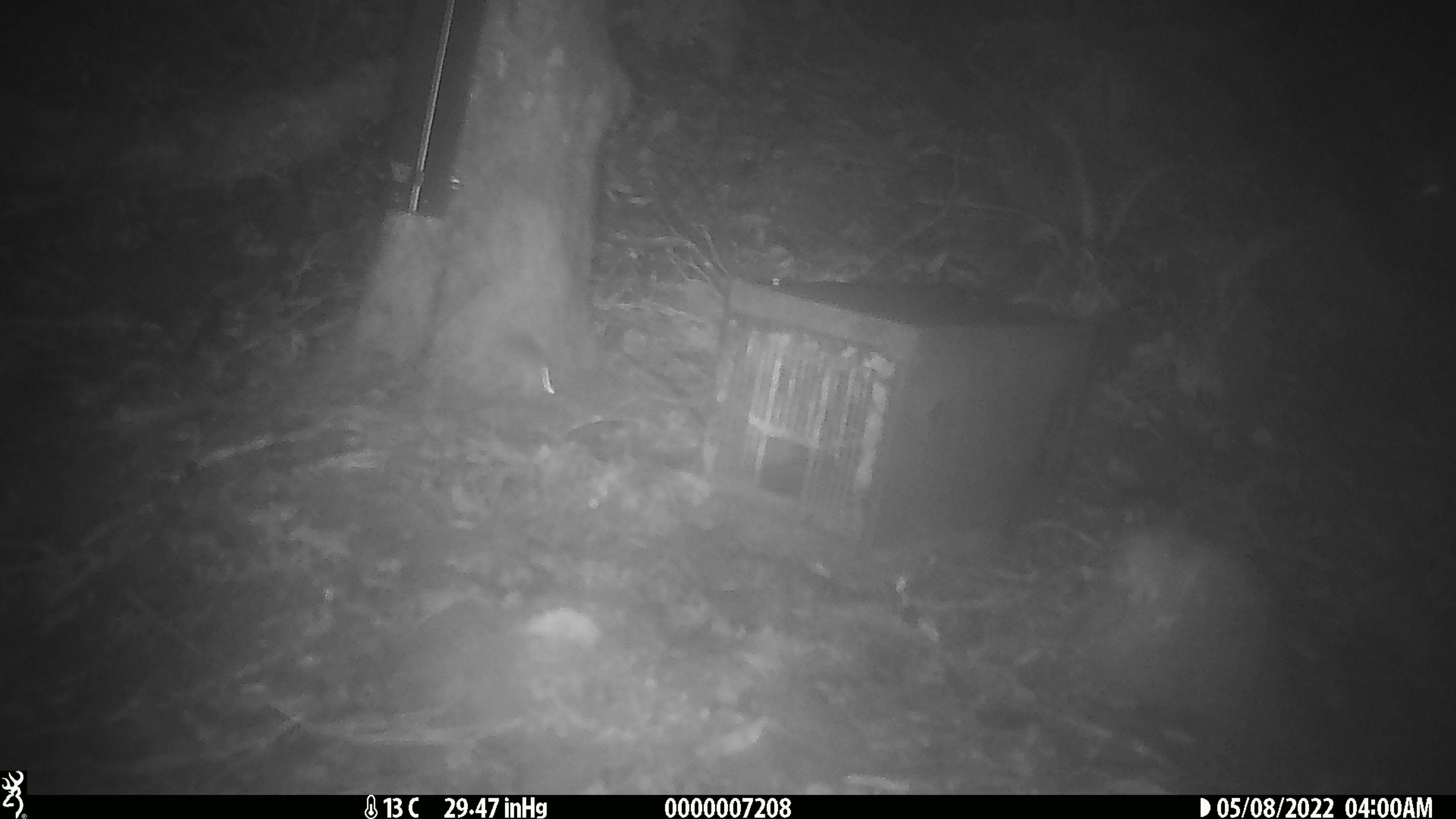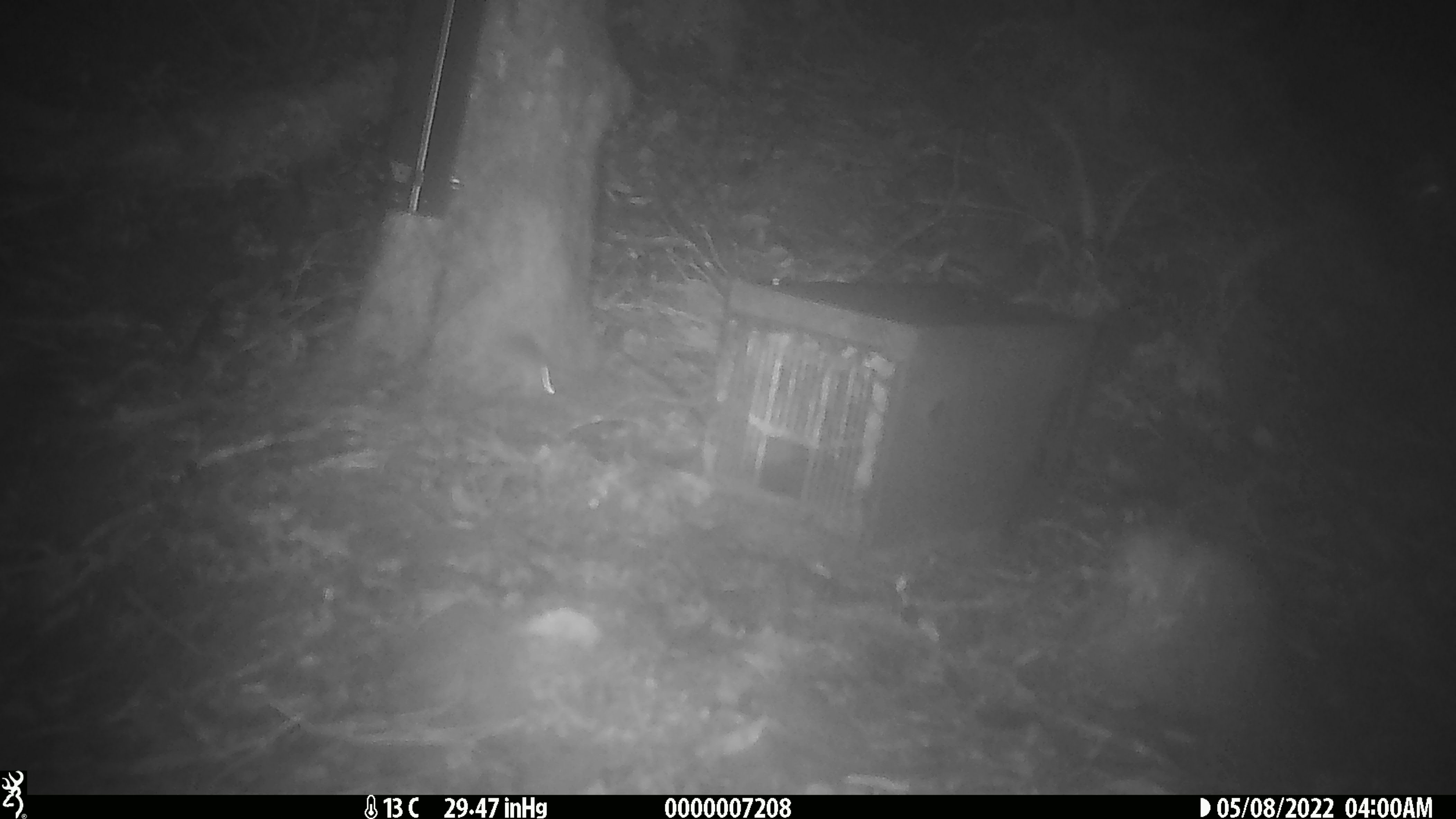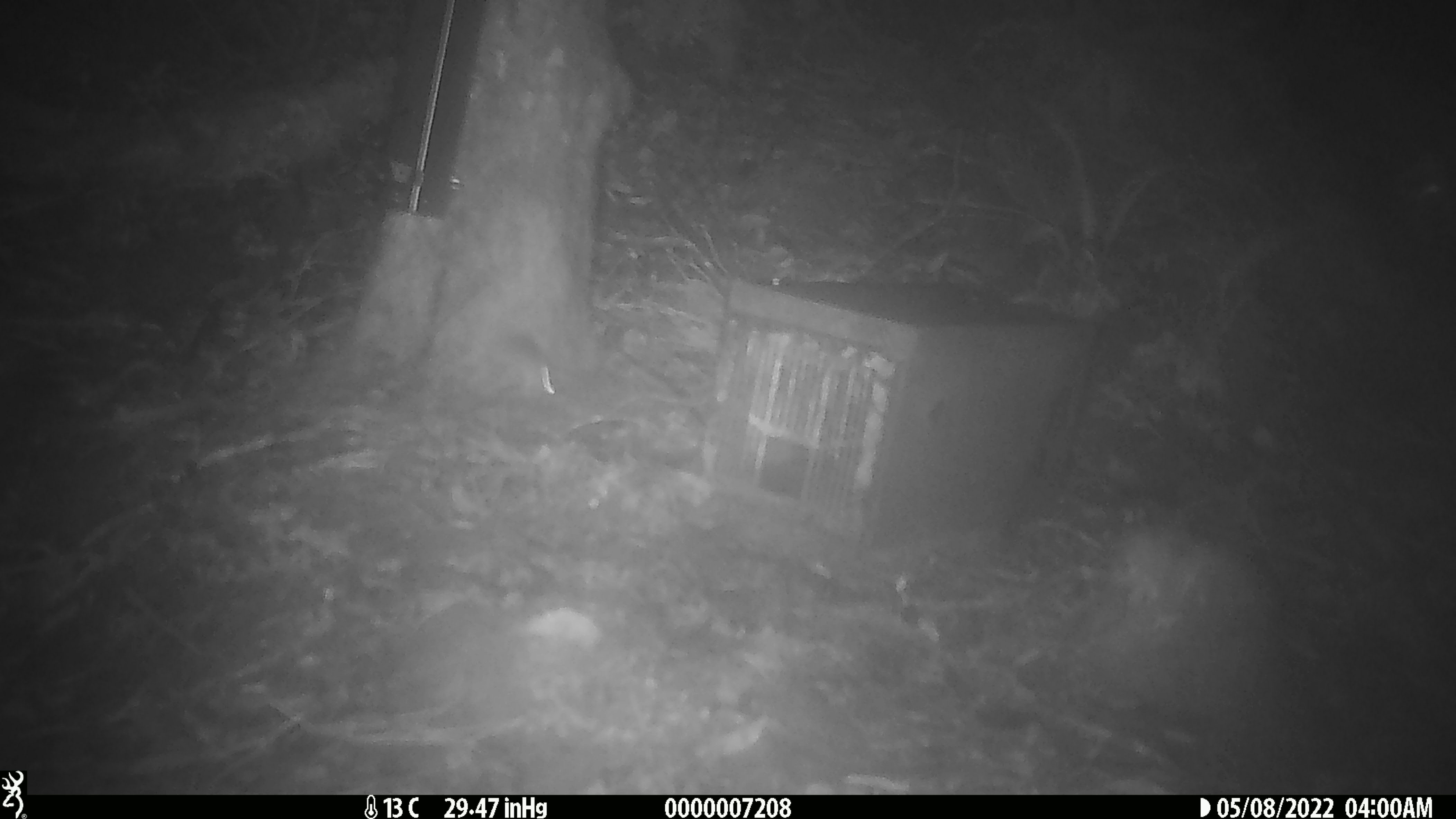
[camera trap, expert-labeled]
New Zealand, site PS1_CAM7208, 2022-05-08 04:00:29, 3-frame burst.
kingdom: Animalia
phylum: Chordata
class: Mammalia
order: Rodentia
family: Muridae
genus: Mus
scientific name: Mus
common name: mouse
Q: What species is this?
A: Mouse (Mus).